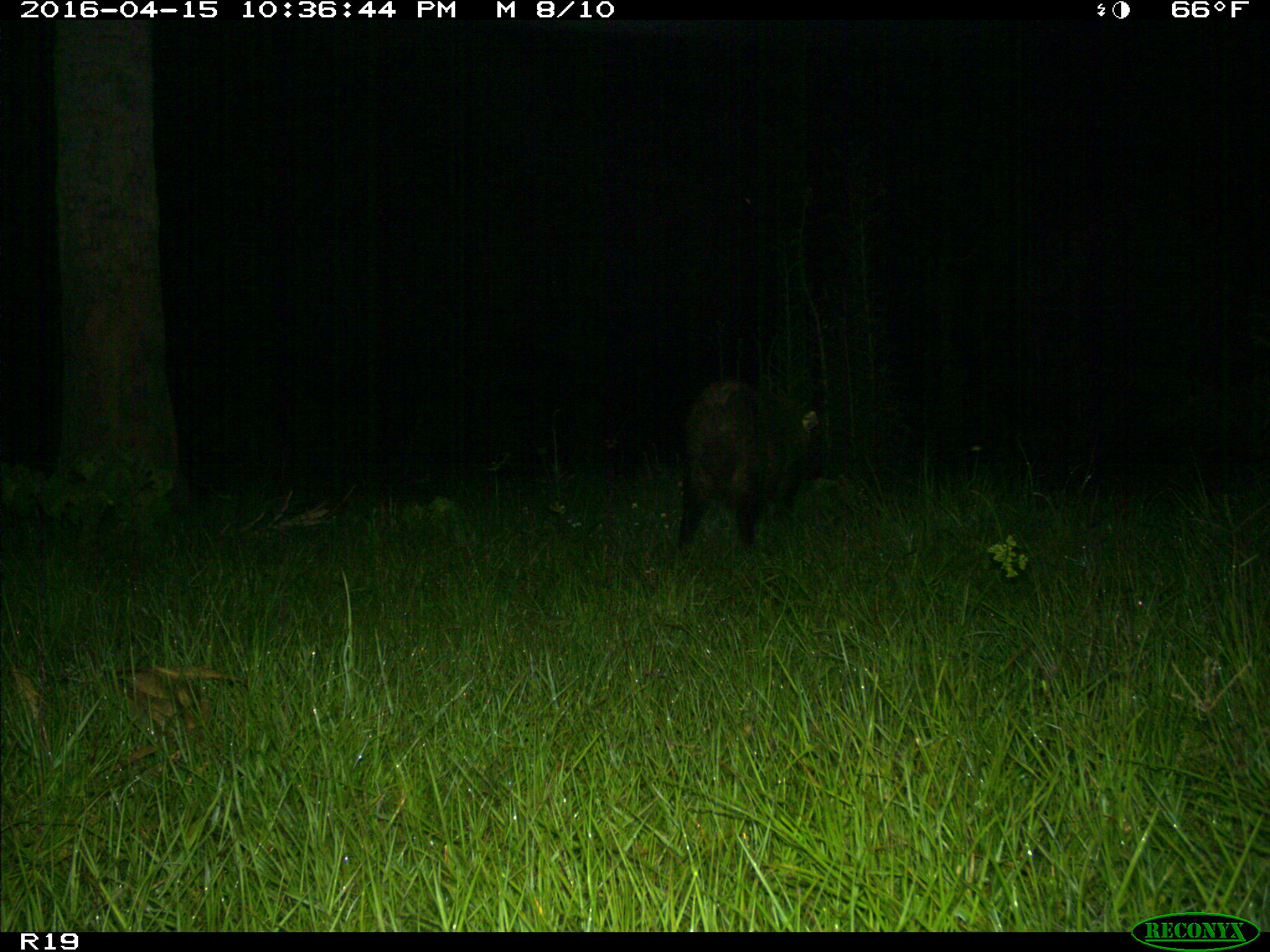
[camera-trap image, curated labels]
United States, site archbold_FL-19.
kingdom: Animalia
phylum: Chordata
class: Mammalia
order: Artiodactyla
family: Suidae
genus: Sus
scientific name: Sus scrofa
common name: wild boar